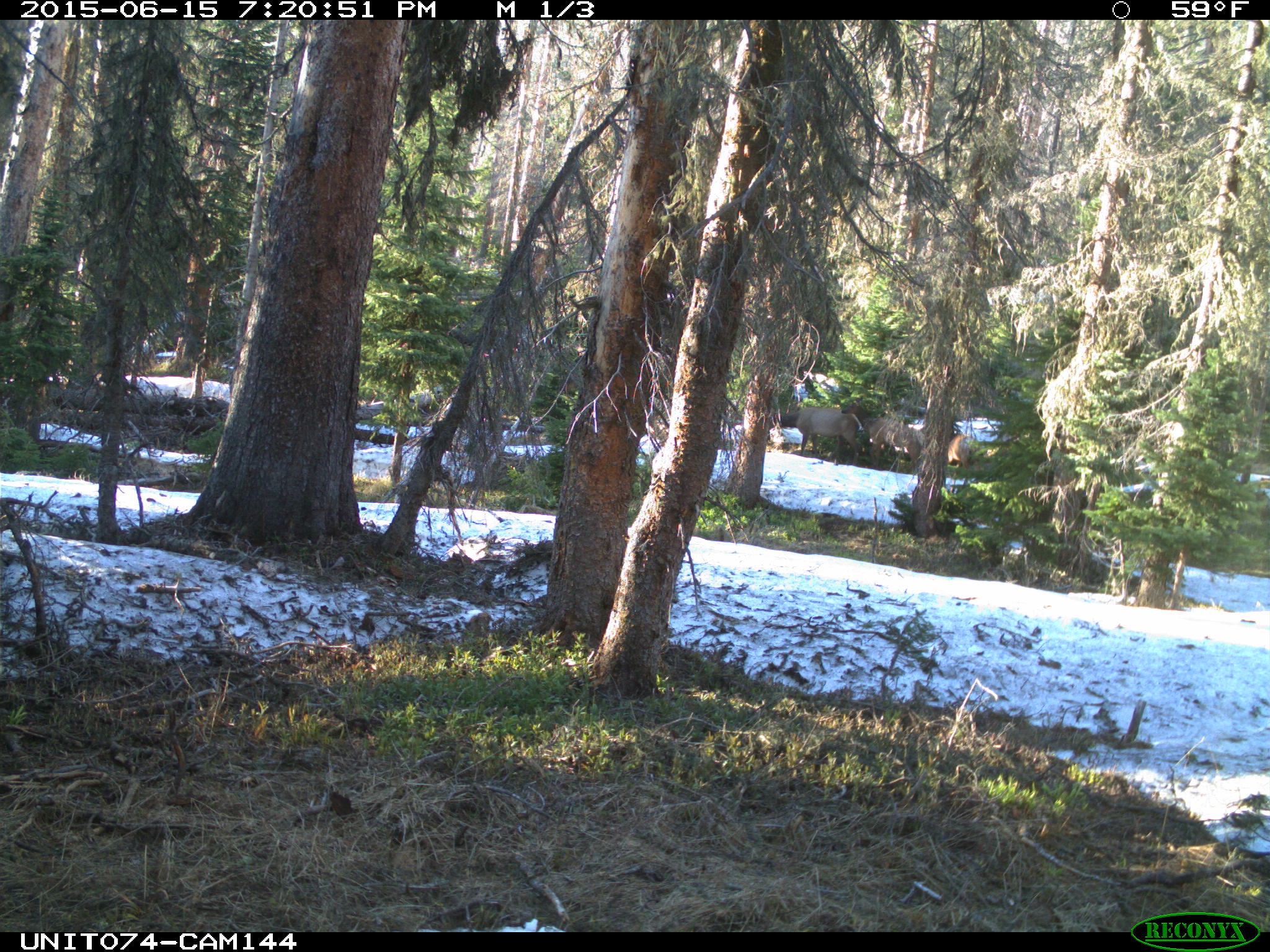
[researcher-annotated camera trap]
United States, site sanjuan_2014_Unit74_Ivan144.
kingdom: Animalia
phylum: Chordata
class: Mammalia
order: Artiodactyla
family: Cervidae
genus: Cervus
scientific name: Cervus elaphus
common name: red deer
Cervus elaphus (red deer).